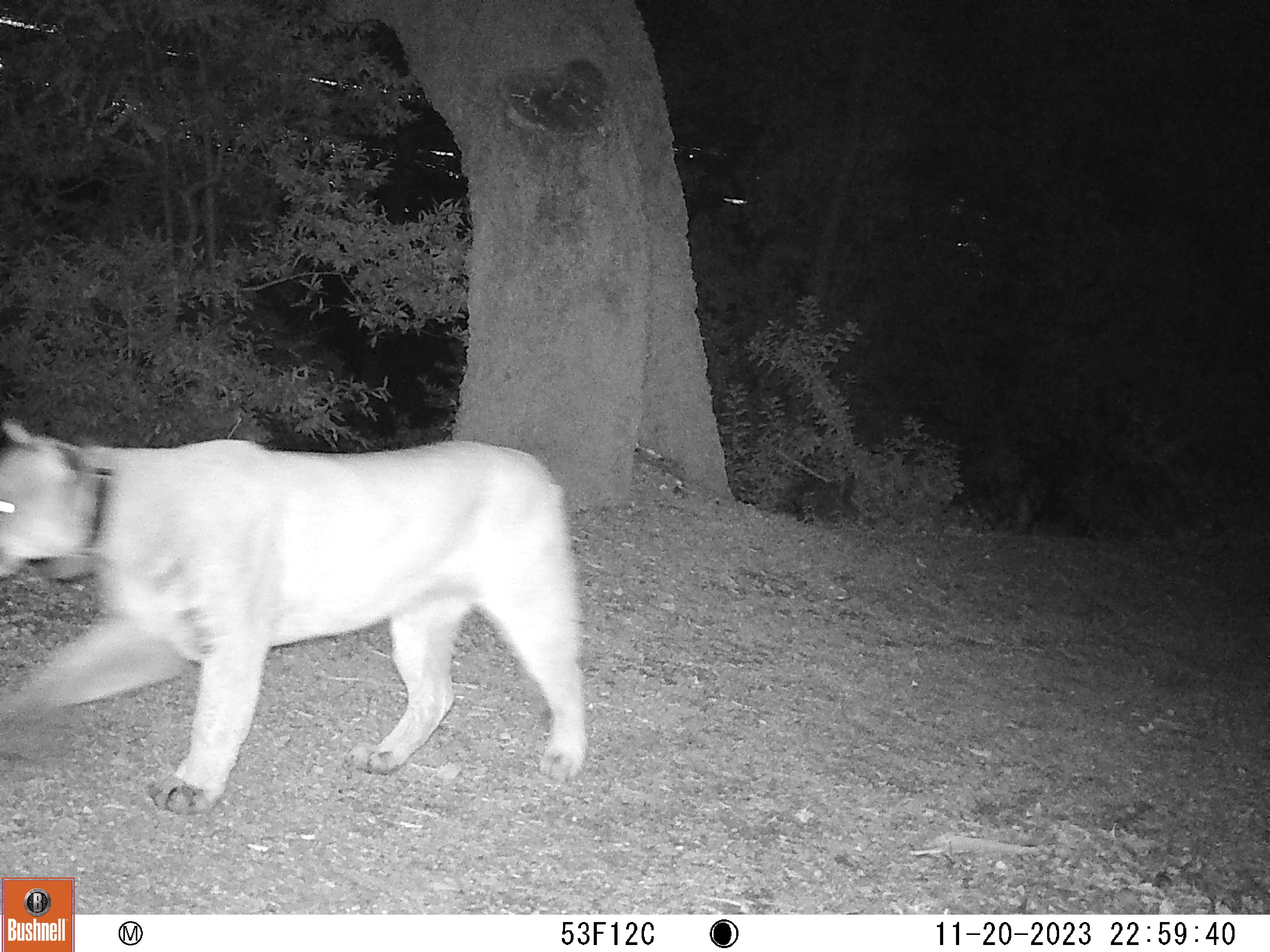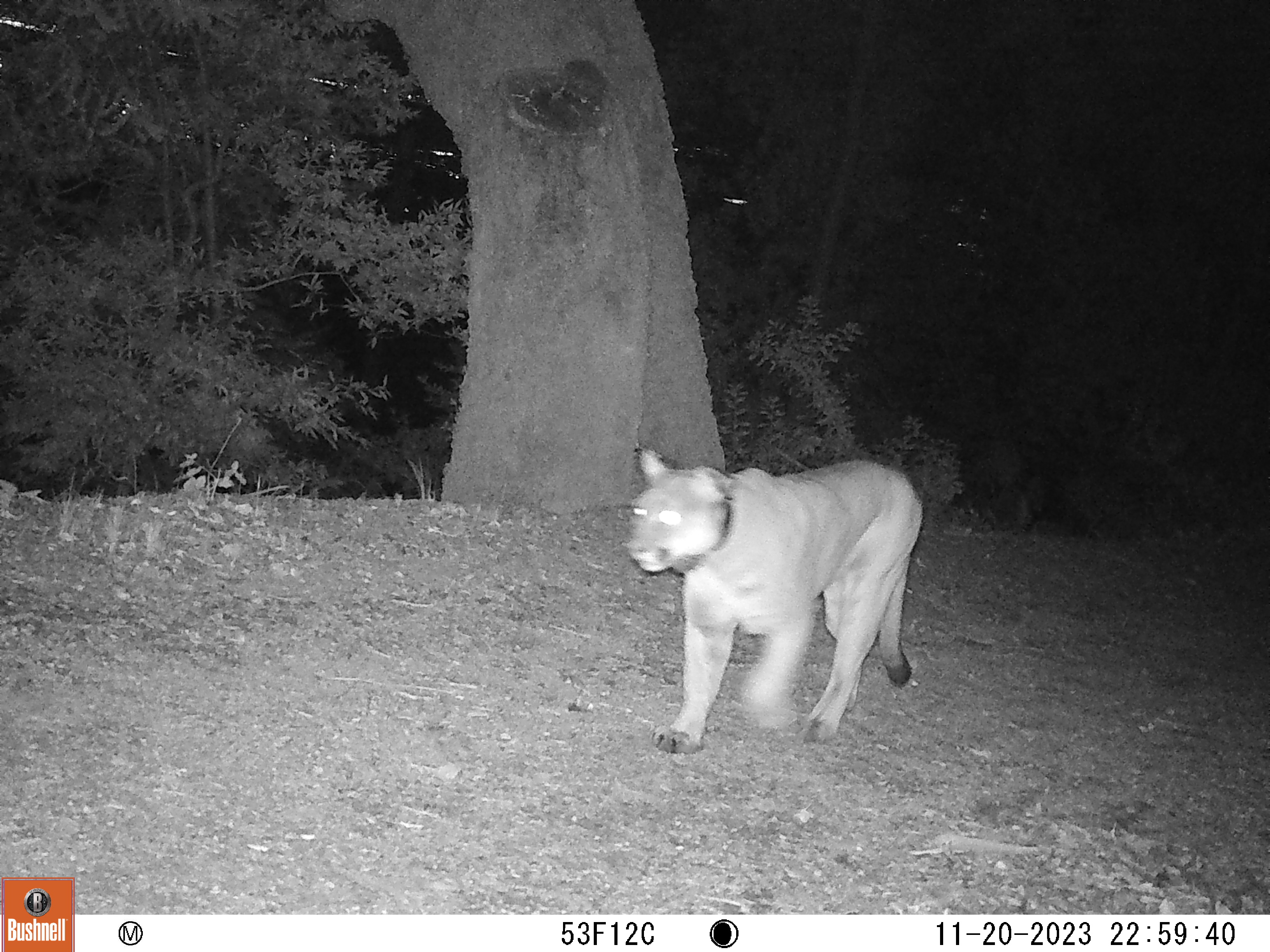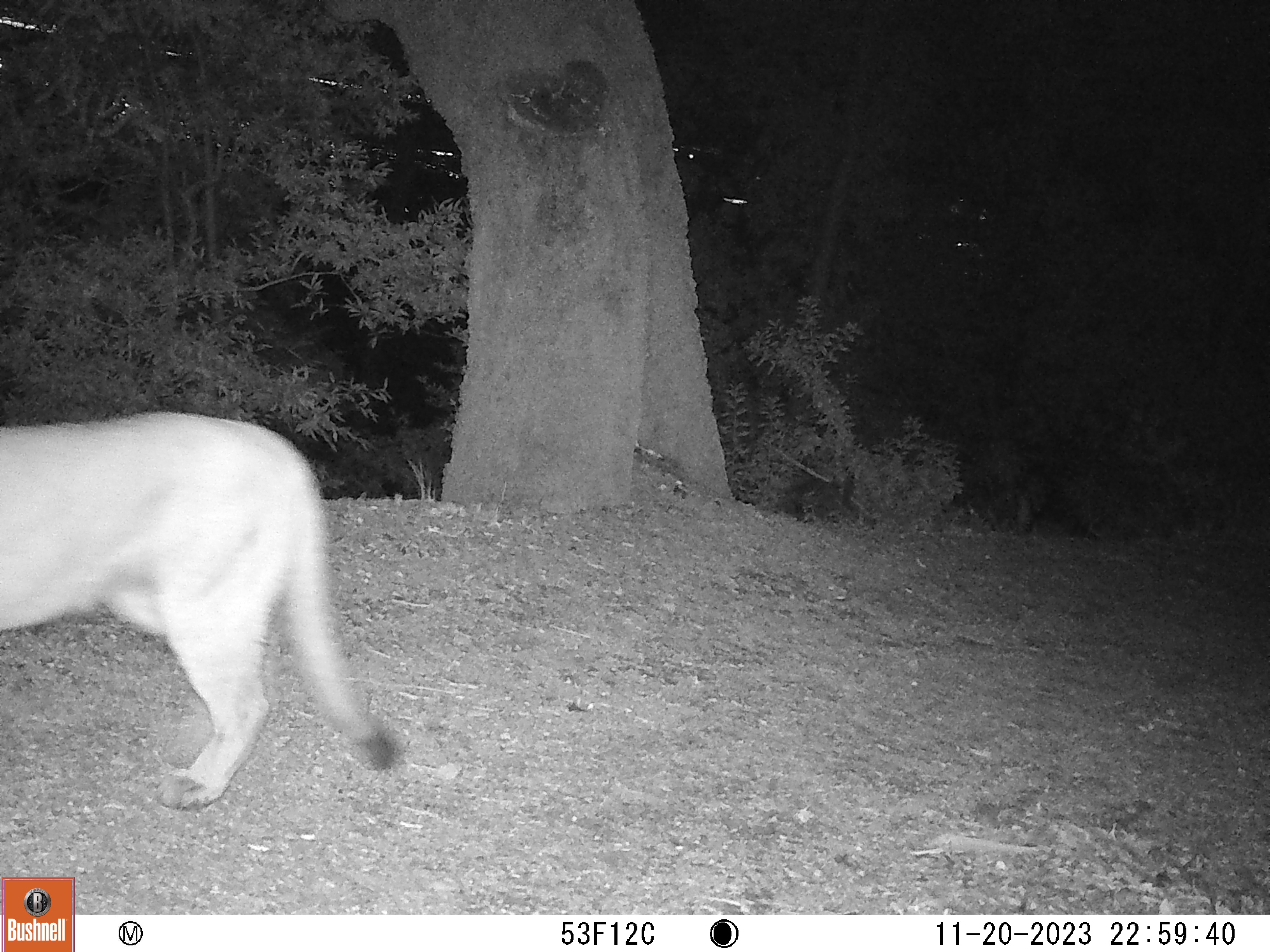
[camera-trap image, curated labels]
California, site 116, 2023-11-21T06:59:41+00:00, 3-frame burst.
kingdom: Animalia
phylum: Chordata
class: Mammalia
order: Carnivora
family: Felidae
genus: Puma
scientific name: Puma concolor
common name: puma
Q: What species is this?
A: Puma (Puma concolor).